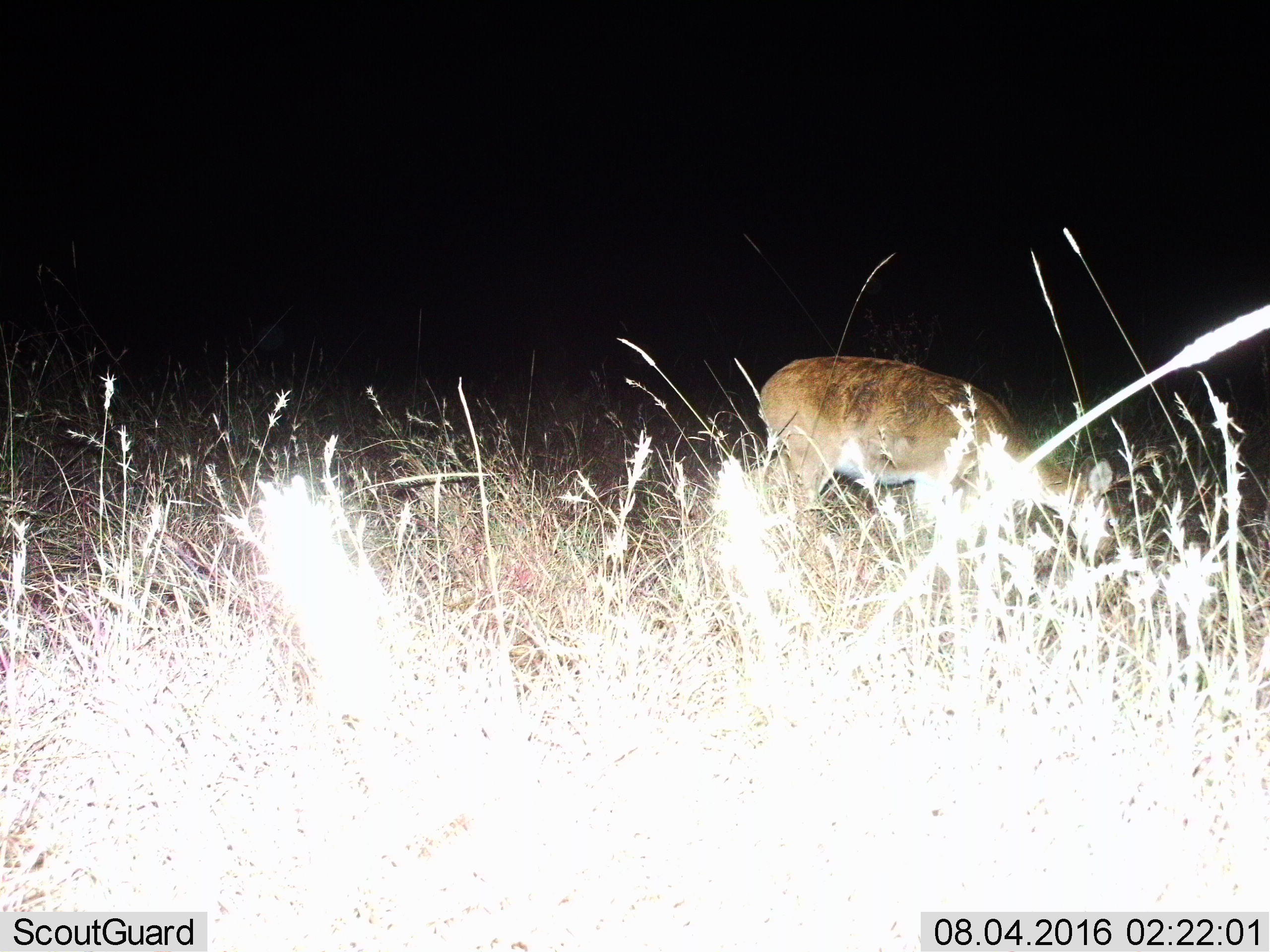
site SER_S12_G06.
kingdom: Animalia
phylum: Chordata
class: Mammalia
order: Artiodactyla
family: Bovidae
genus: Redunca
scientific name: Redunca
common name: reedbuck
Reedbuck (Redunca), count 1. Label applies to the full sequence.